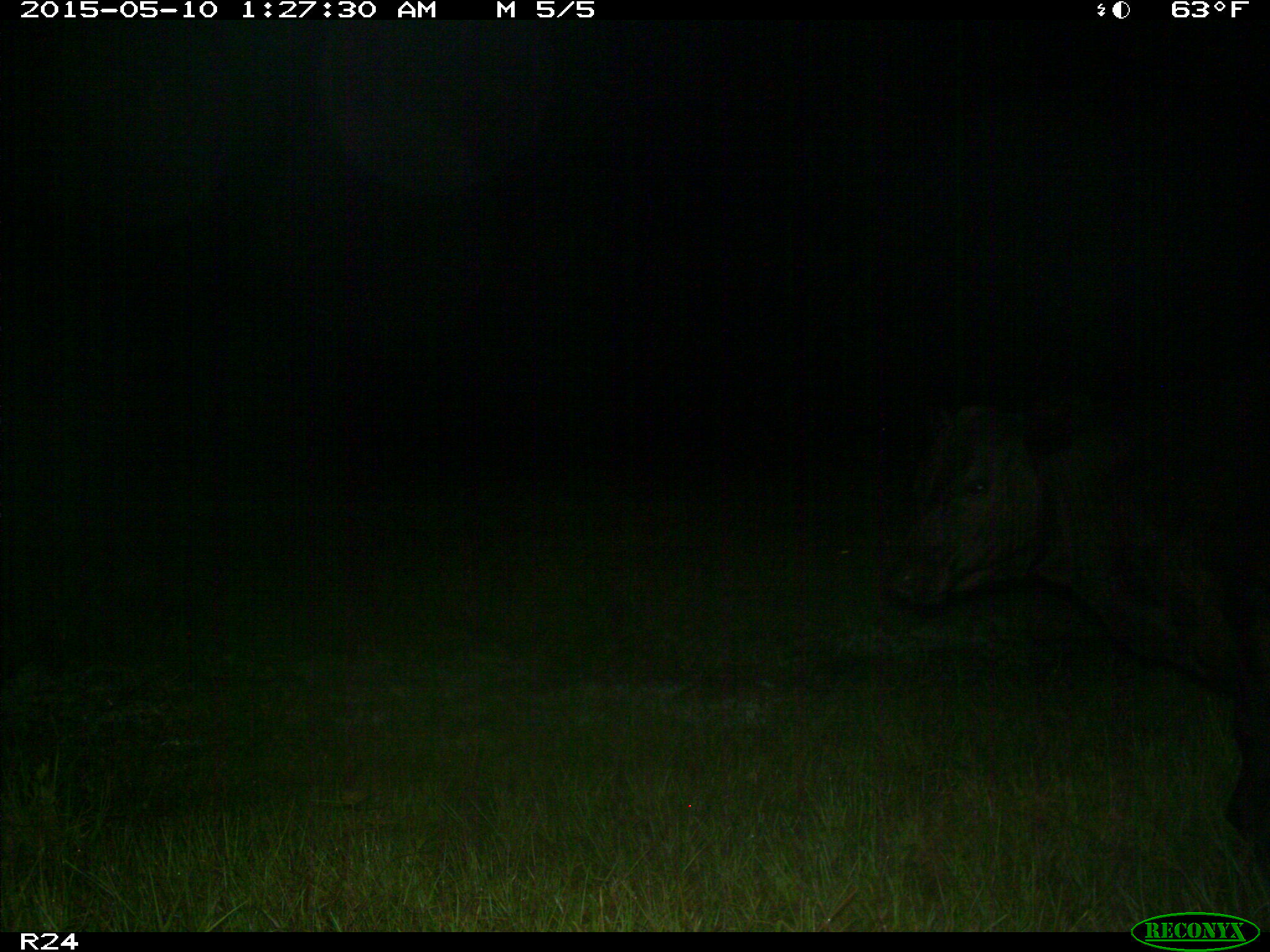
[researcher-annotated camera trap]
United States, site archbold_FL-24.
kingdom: Animalia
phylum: Chordata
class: Mammalia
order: Artiodactyla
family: Bovidae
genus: Bos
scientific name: Bos taurus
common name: domestic cow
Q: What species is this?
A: Bos taurus (domestic cow).